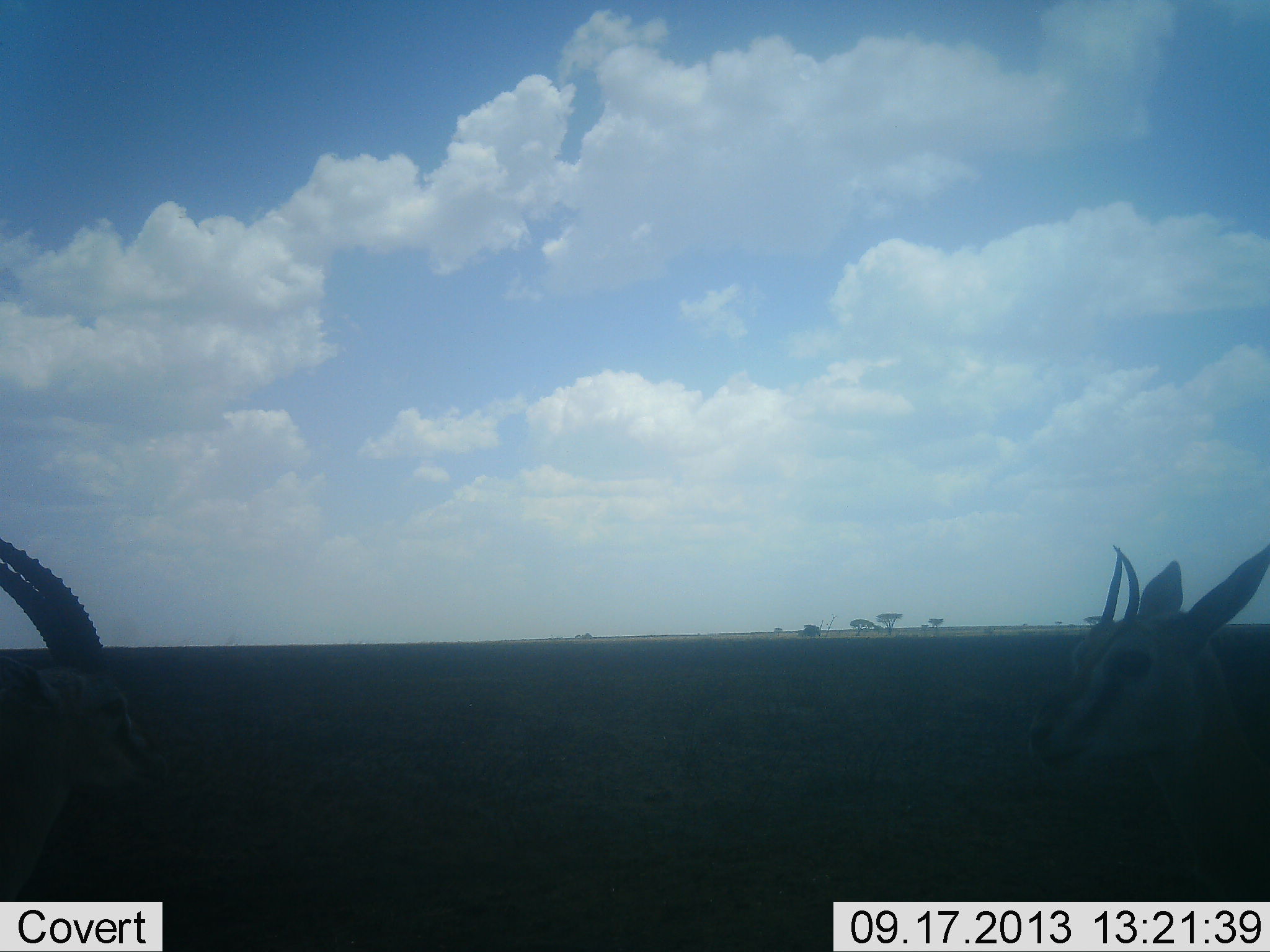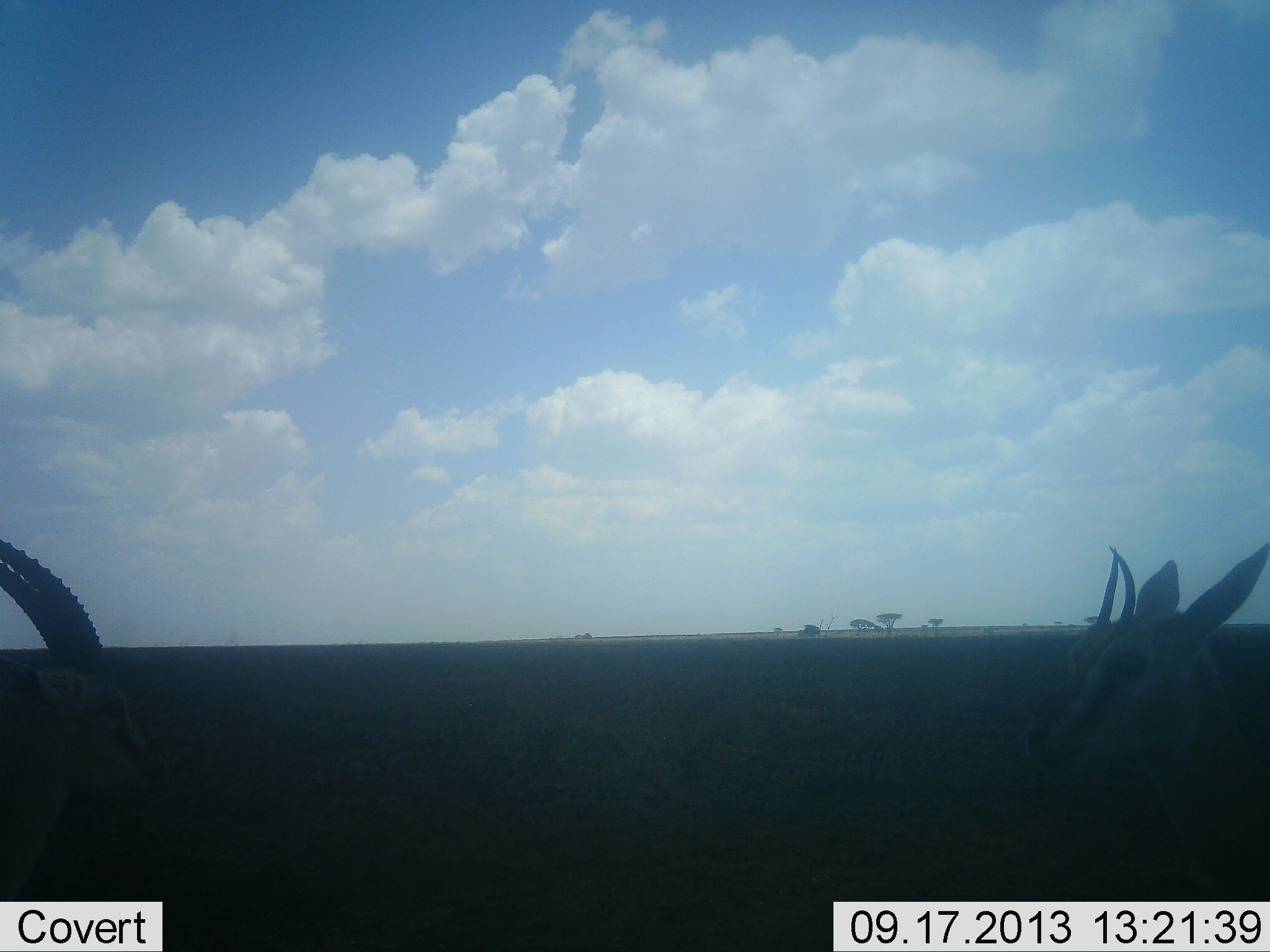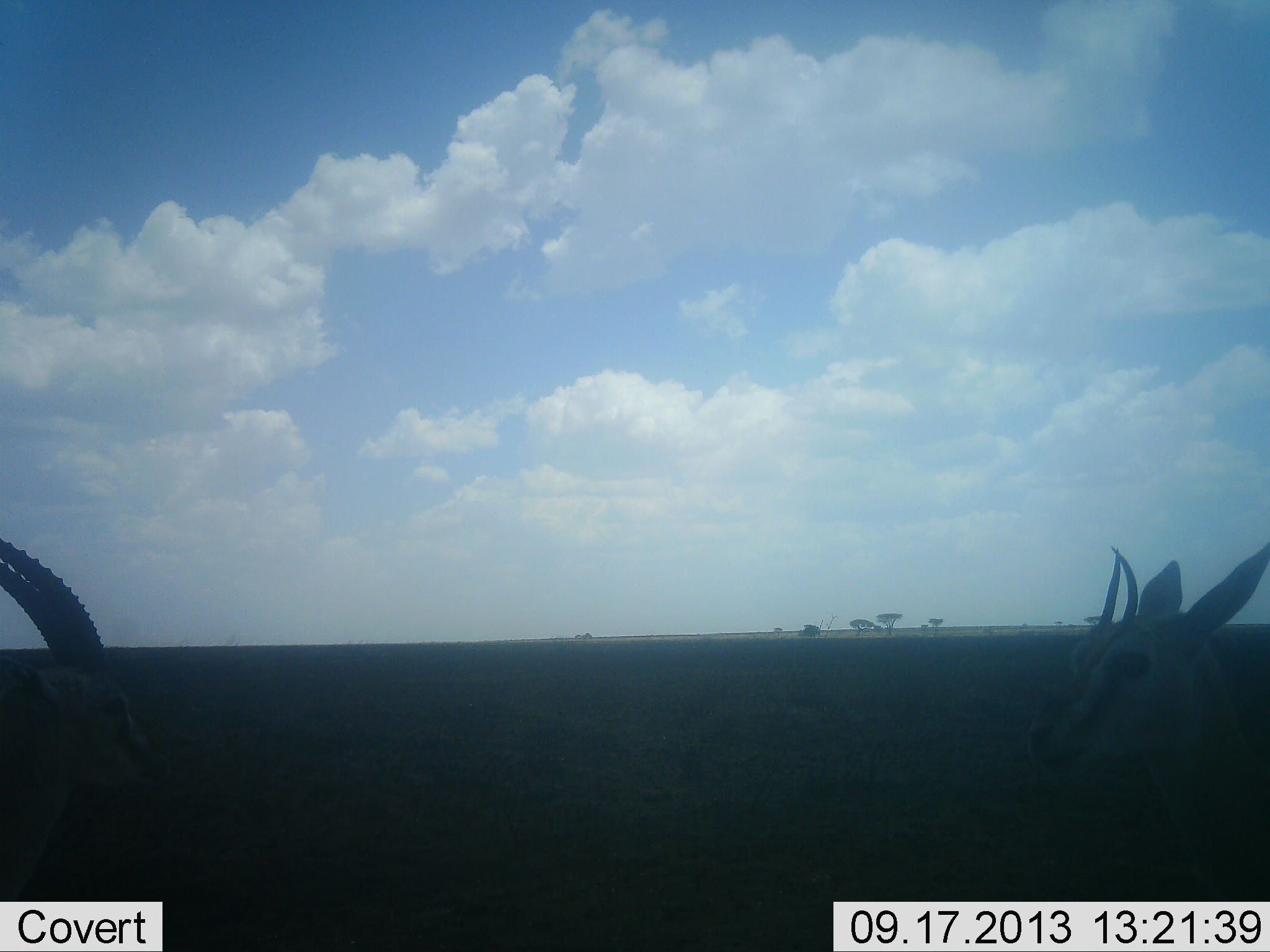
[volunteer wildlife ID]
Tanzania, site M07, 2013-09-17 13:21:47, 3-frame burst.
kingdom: Animalia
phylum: Chordata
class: Mammalia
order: Artiodactyla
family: Bovidae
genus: Eudorcas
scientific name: Eudorcas thomsonii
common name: thomson's gazelle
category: gazellethomsons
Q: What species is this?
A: Gazellethomsons (thomson's gazelle) (Eudorcas thomsonii).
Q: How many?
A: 2.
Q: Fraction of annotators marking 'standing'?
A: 80%.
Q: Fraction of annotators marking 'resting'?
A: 20%.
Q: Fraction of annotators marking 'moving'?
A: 0%.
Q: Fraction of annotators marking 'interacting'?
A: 0%.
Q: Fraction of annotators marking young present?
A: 0%.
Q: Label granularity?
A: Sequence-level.